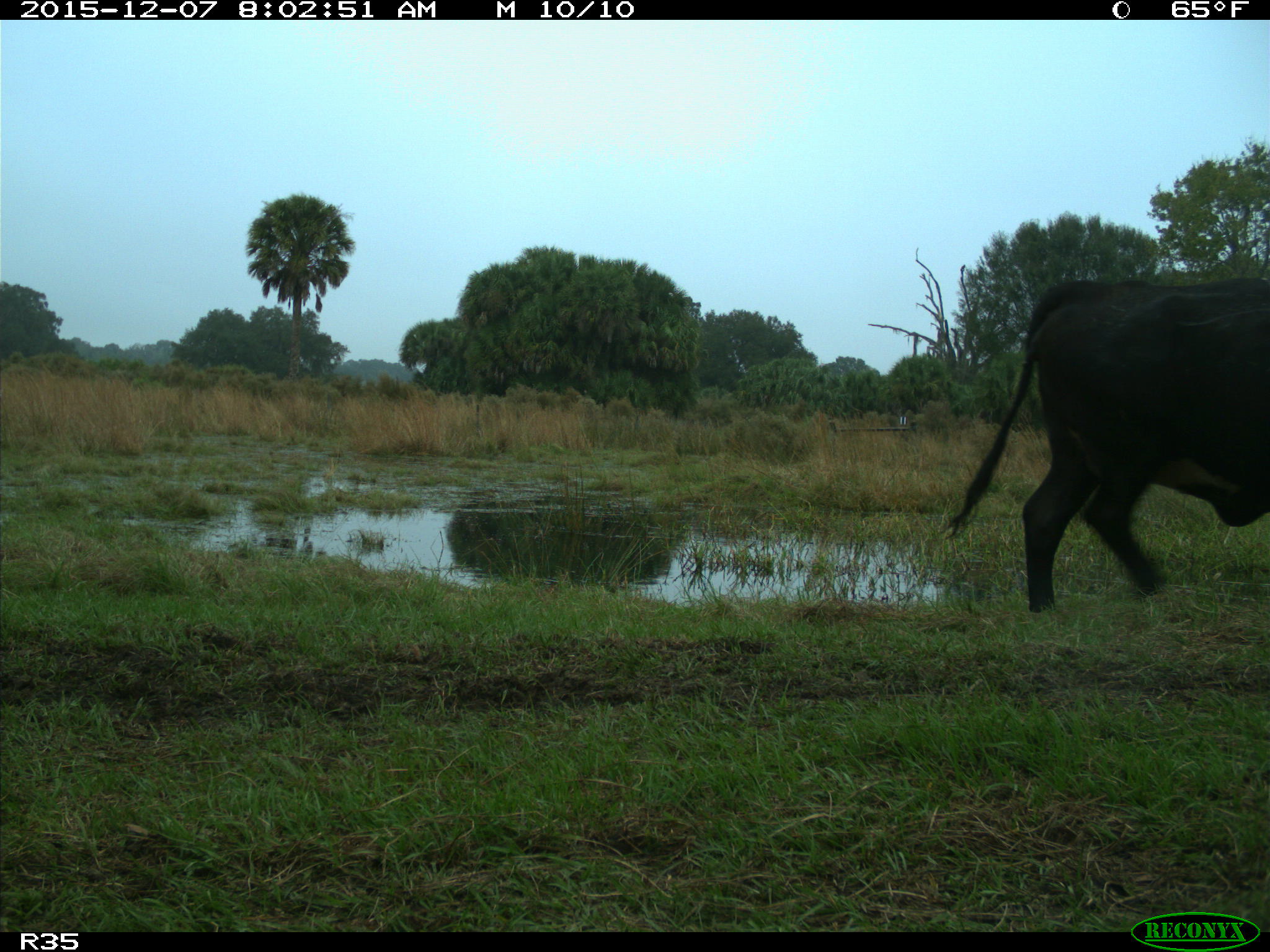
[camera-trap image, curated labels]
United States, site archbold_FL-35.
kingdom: Animalia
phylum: Chordata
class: Mammalia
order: Artiodactyla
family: Bovidae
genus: Bos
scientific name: Bos taurus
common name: domestic cow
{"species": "Bos taurus (domestic cow)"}